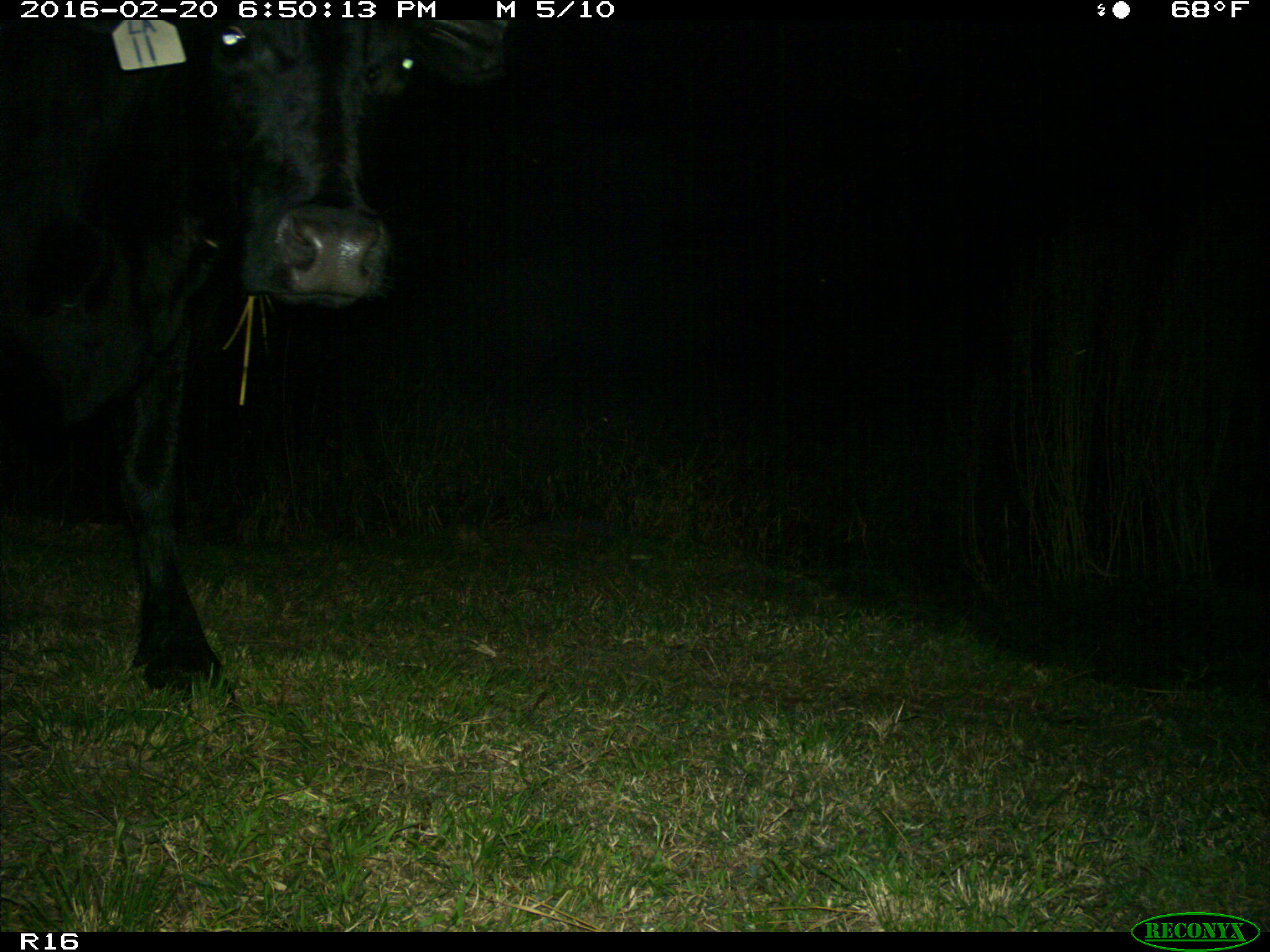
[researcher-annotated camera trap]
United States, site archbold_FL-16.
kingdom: Animalia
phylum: Chordata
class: Mammalia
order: Artiodactyla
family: Bovidae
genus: Bos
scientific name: Bos taurus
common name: domestic cow